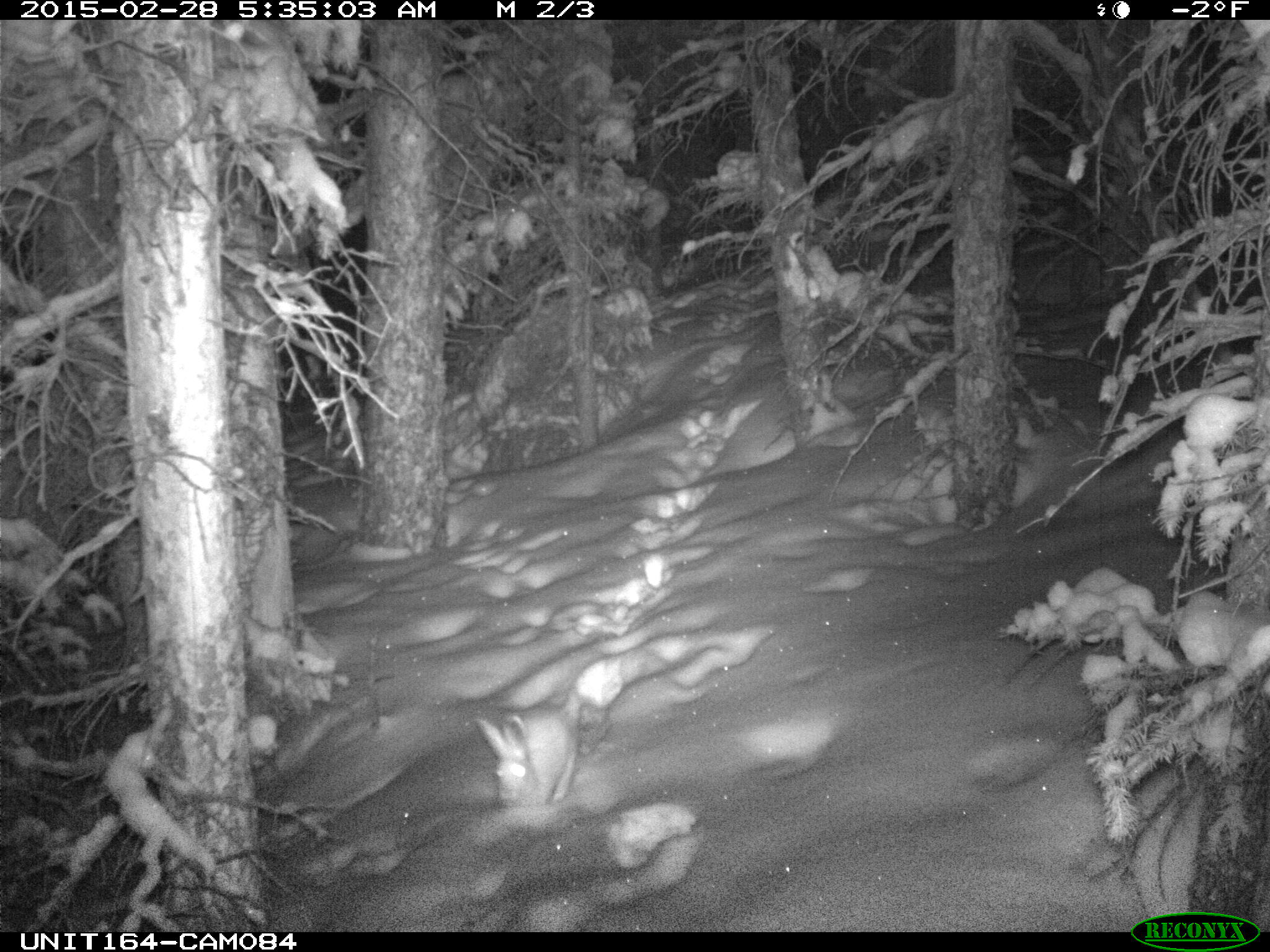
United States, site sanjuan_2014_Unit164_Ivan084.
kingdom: Animalia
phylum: Chordata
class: Mammalia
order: Lagomorpha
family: Leporidae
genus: Lepus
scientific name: Lepus americanus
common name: snowshoe hare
Lepus americanus (snowshoe hare).